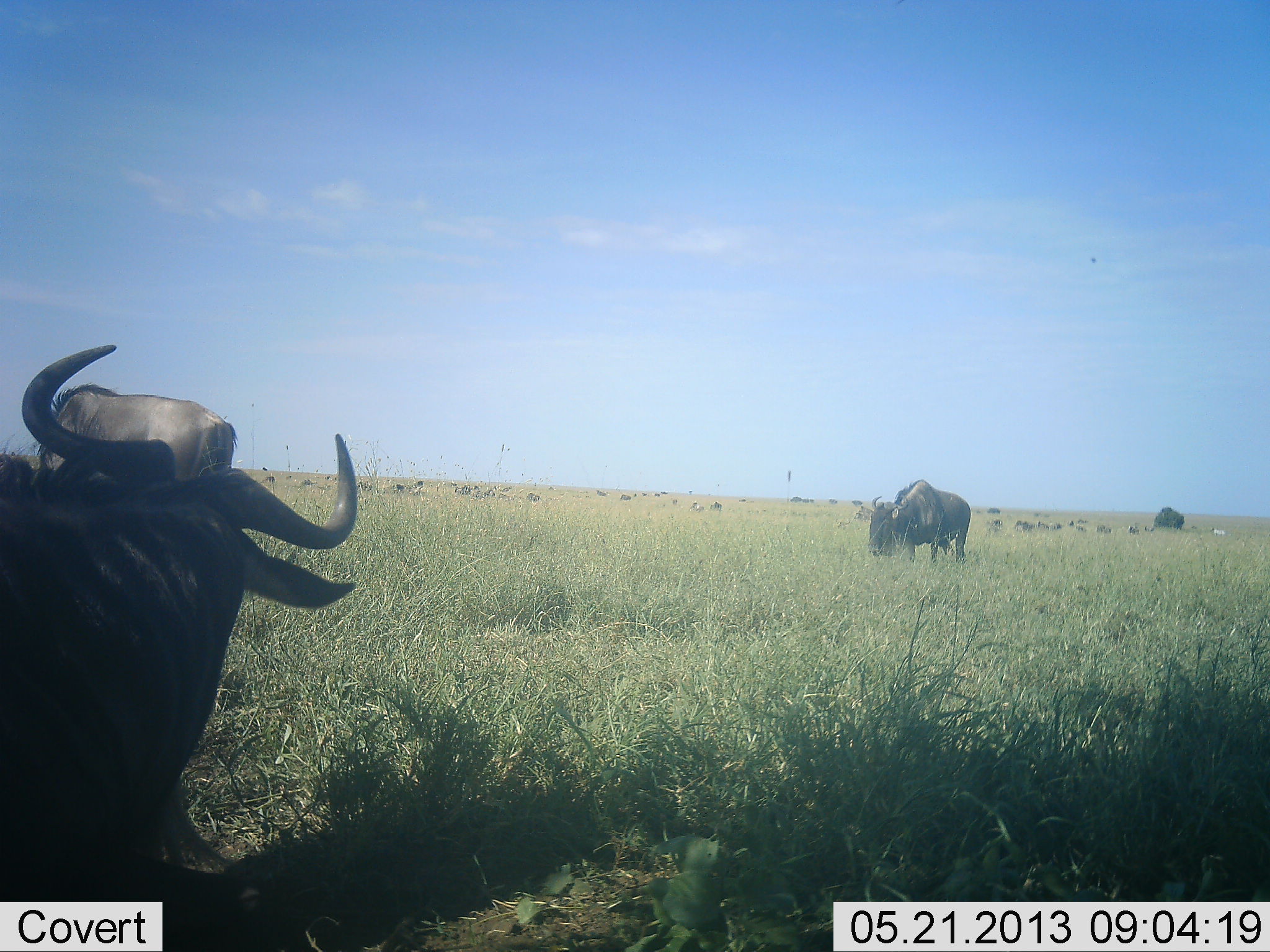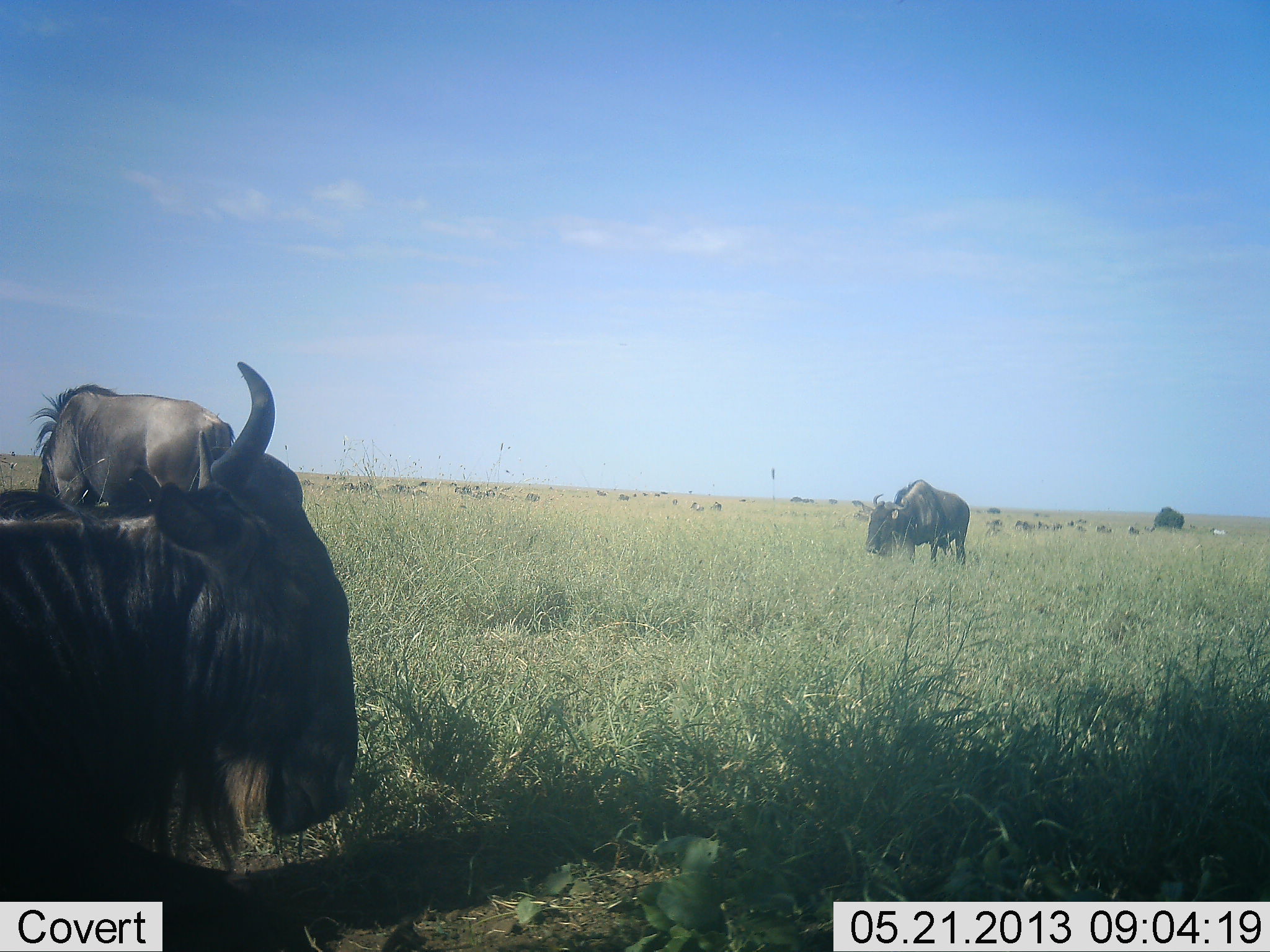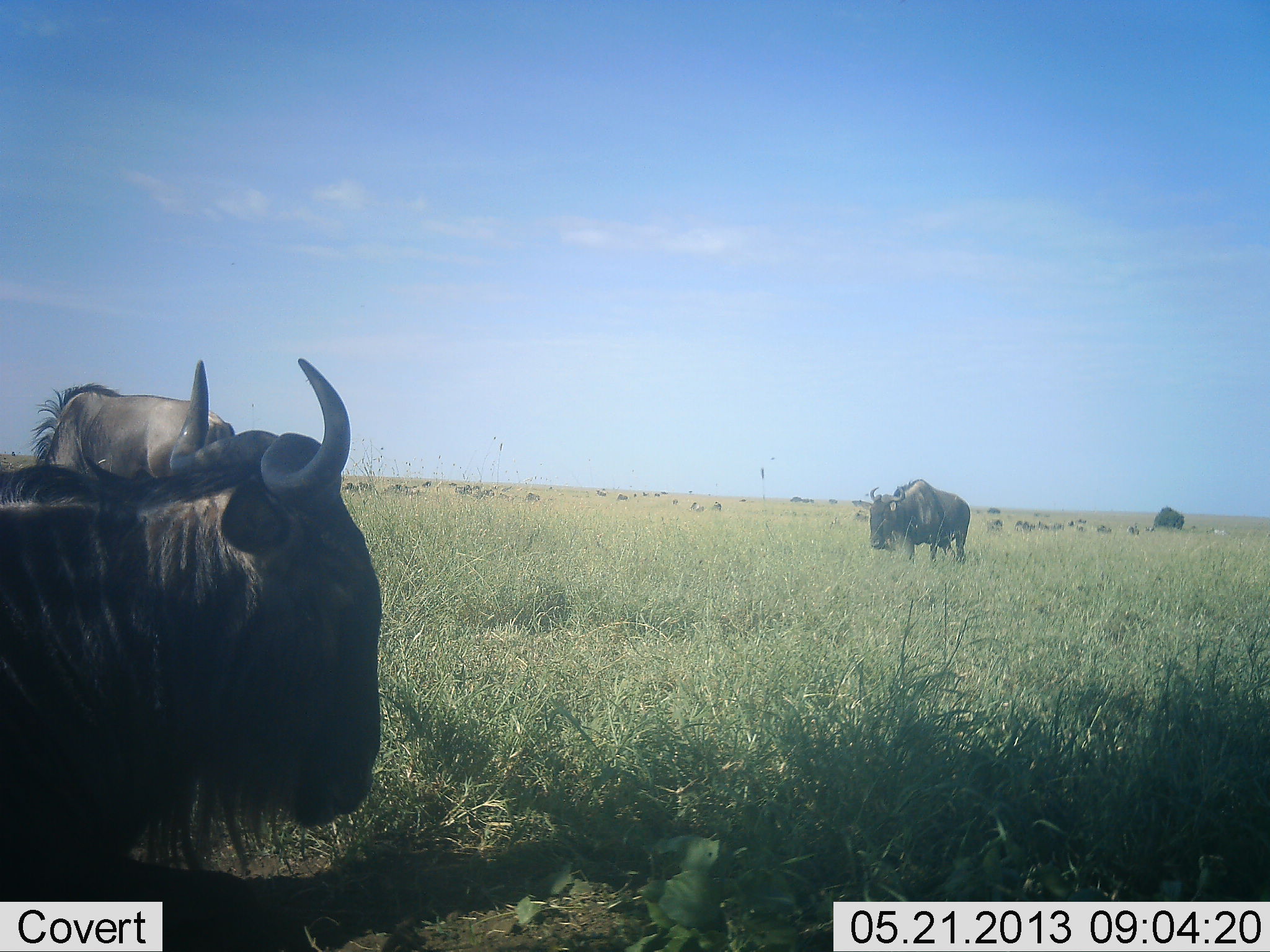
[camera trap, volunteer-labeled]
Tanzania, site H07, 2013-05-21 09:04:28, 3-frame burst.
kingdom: Animalia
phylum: Chordata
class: Mammalia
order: Artiodactyla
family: Bovidae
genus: Connochaetes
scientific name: Connochaetes taurinus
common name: blue wildebeest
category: wildebeest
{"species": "wildebeest (blue wildebeest) (Connochaetes taurinus)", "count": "3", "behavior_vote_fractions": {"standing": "64%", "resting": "52%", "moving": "16%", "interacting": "16%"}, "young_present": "0%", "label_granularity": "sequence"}